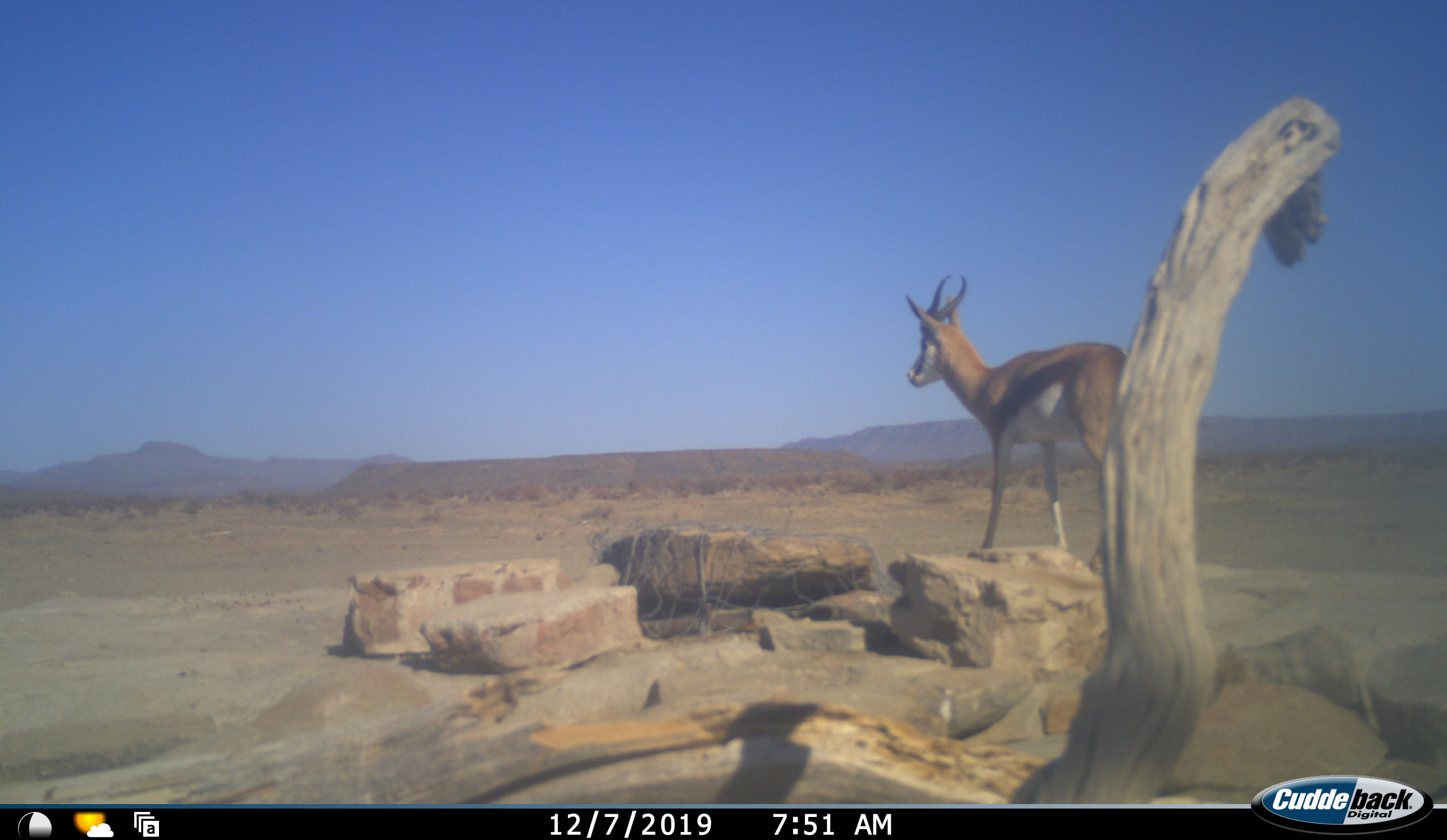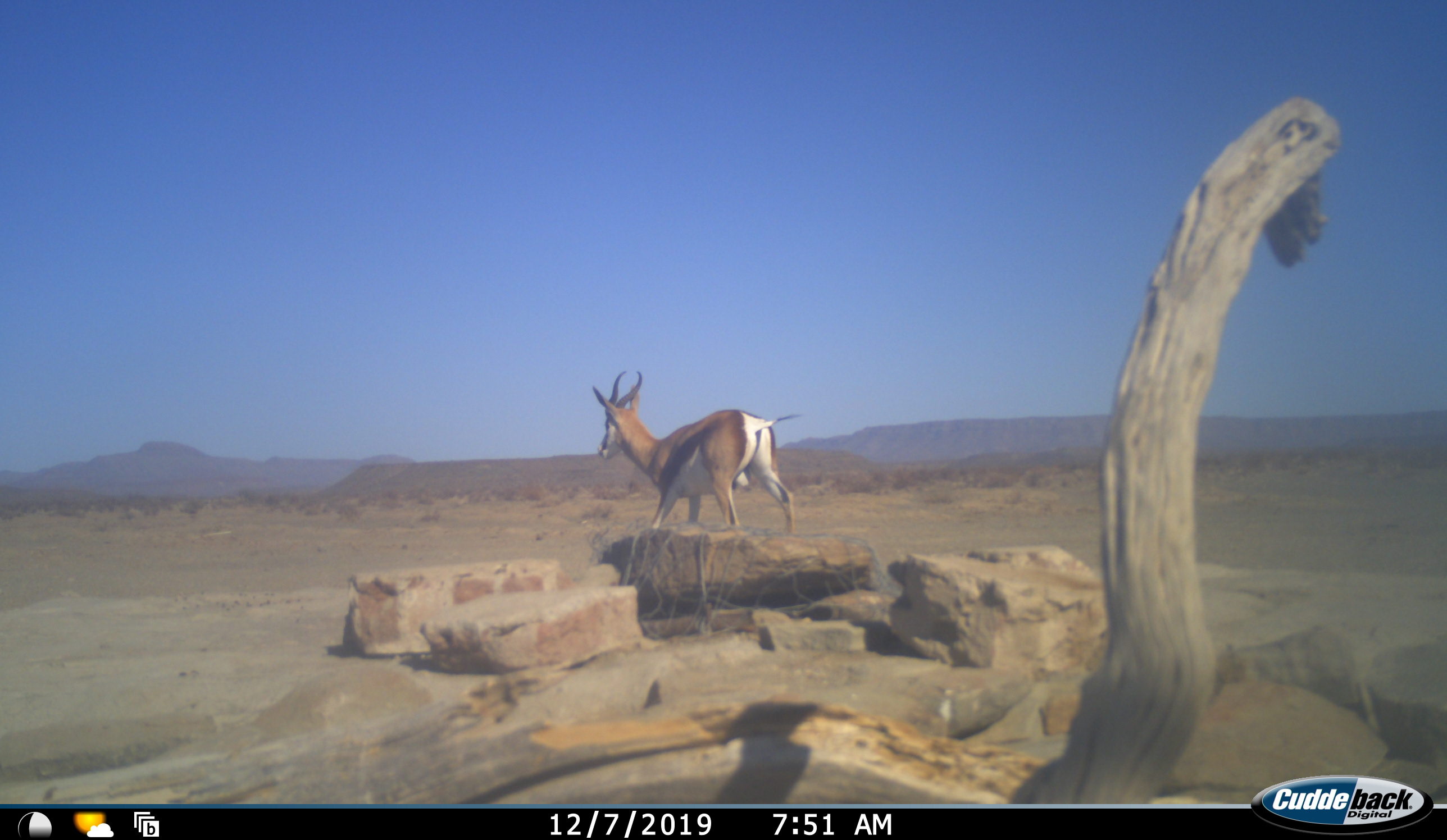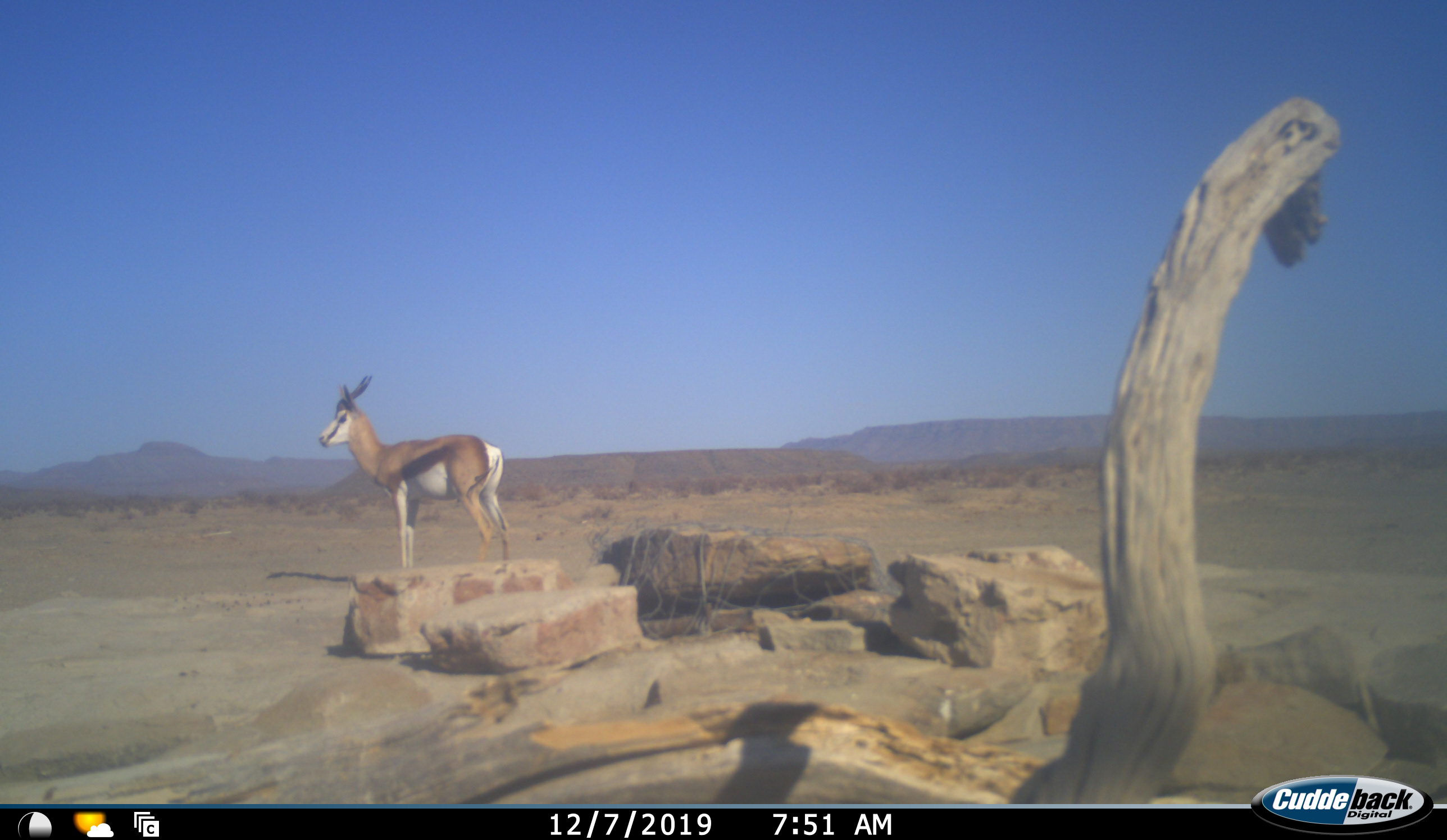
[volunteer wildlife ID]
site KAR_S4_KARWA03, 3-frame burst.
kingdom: Animalia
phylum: Chordata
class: Mammalia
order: Artiodactyla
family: Bovidae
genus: Antidorcas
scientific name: Antidorcas marsupialis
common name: springbok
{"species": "springbok (Antidorcas marsupialis)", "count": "1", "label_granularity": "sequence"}